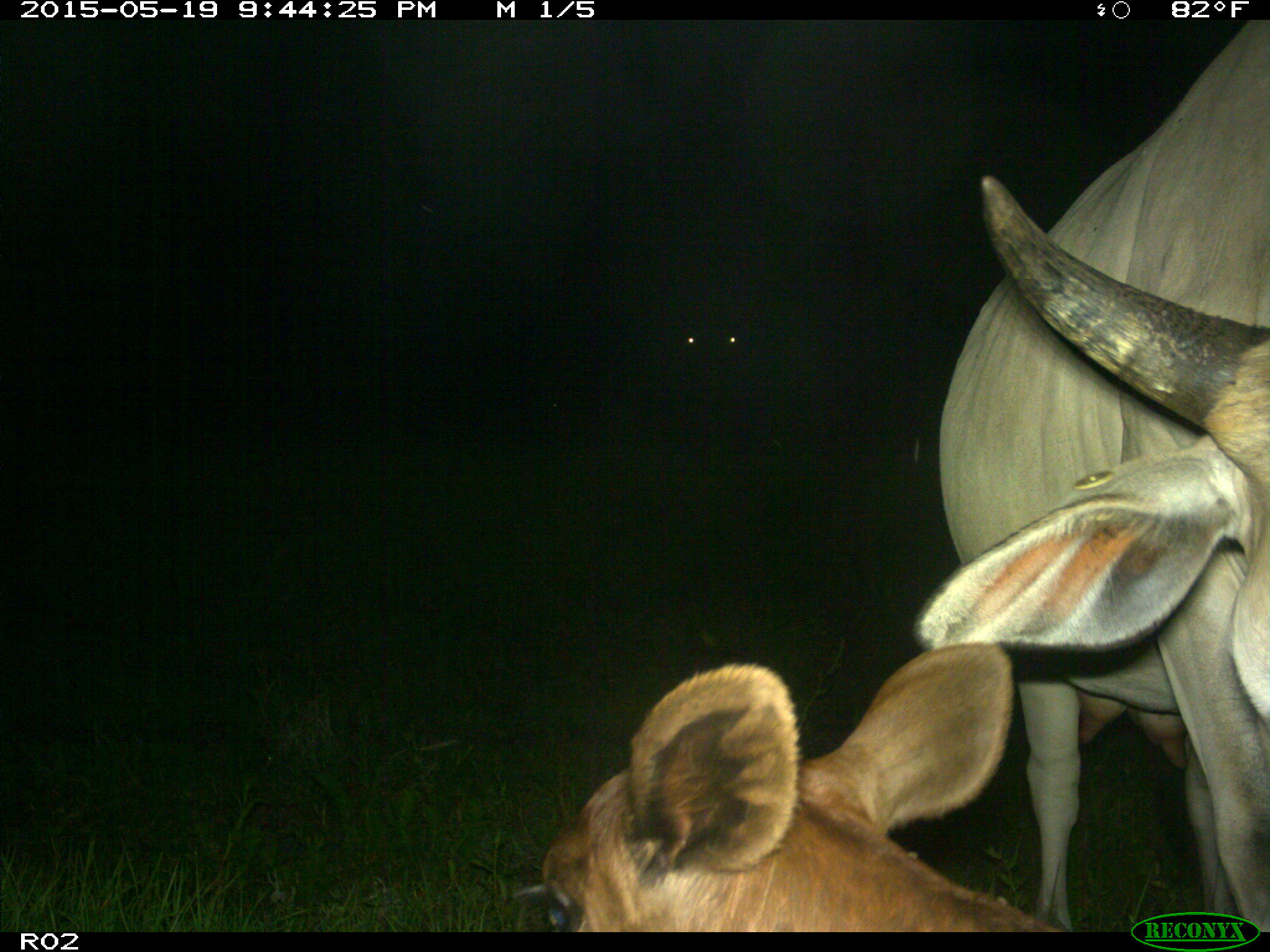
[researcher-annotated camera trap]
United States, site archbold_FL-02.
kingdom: Animalia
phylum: Chordata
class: Mammalia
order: Artiodactyla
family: Bovidae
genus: Bos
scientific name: Bos taurus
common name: domestic cow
Bos taurus (domestic cow).